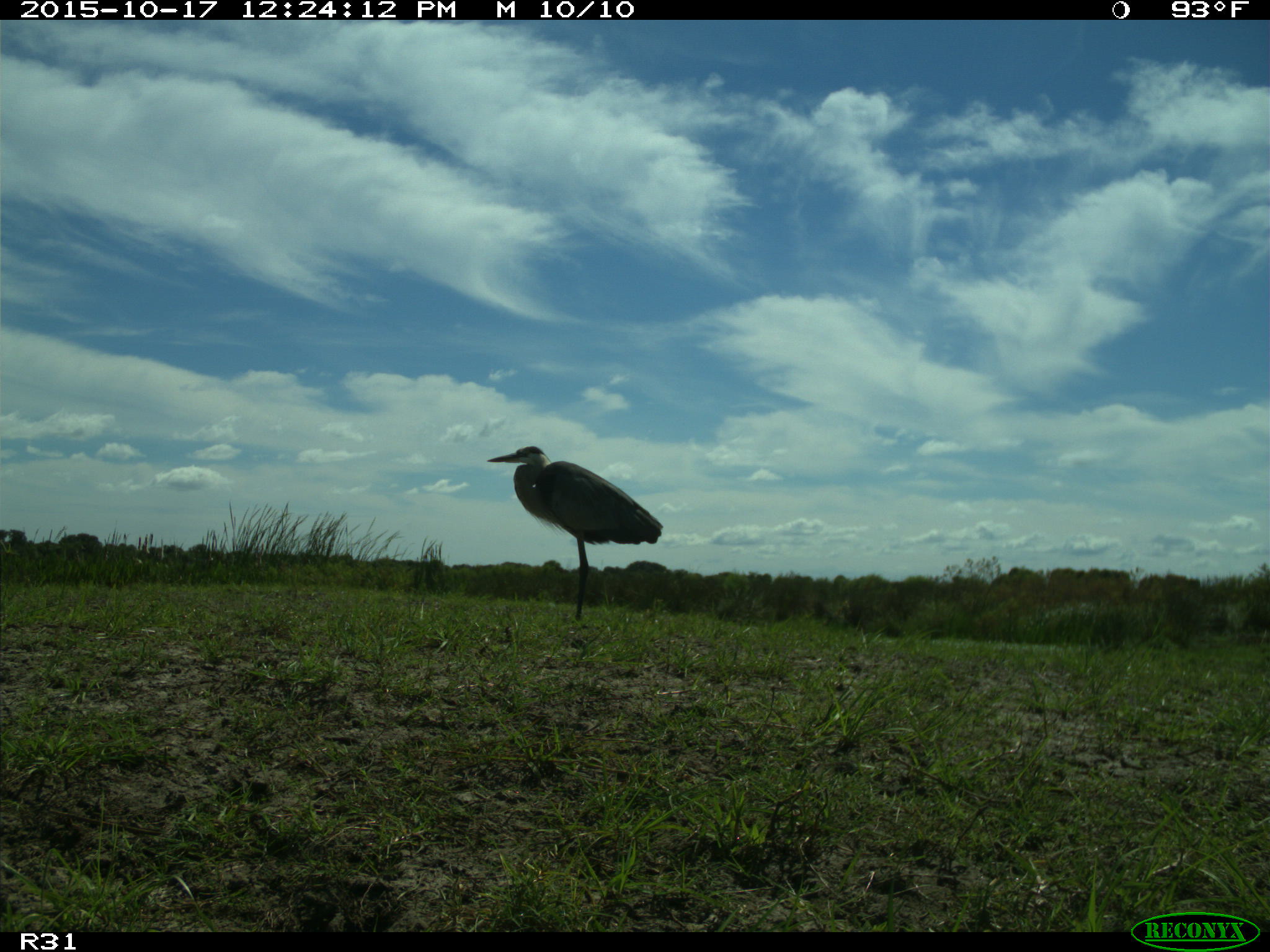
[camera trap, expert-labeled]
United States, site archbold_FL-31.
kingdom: Animalia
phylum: Chordata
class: Aves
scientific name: Aves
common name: birds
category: unidentified bird